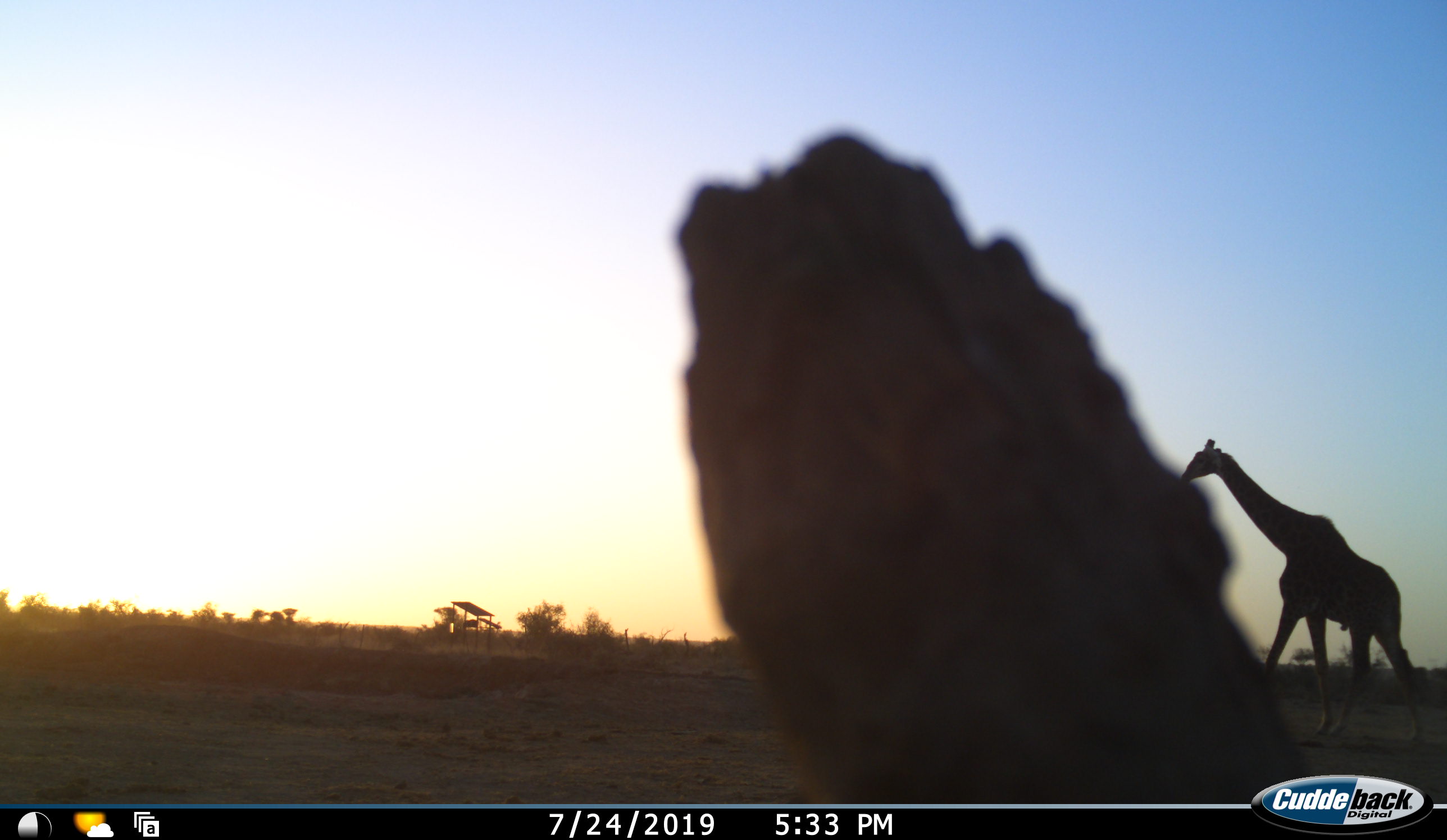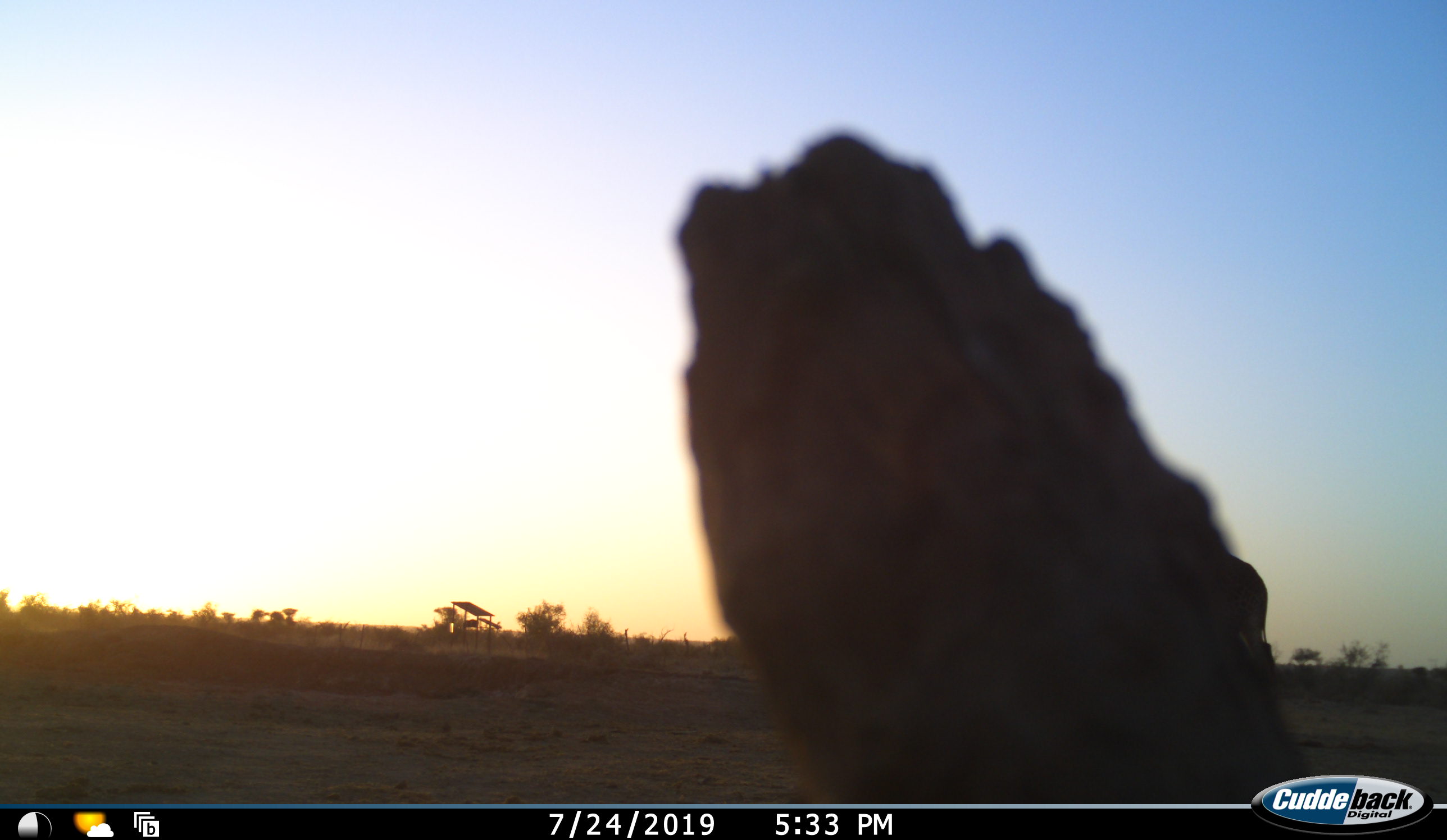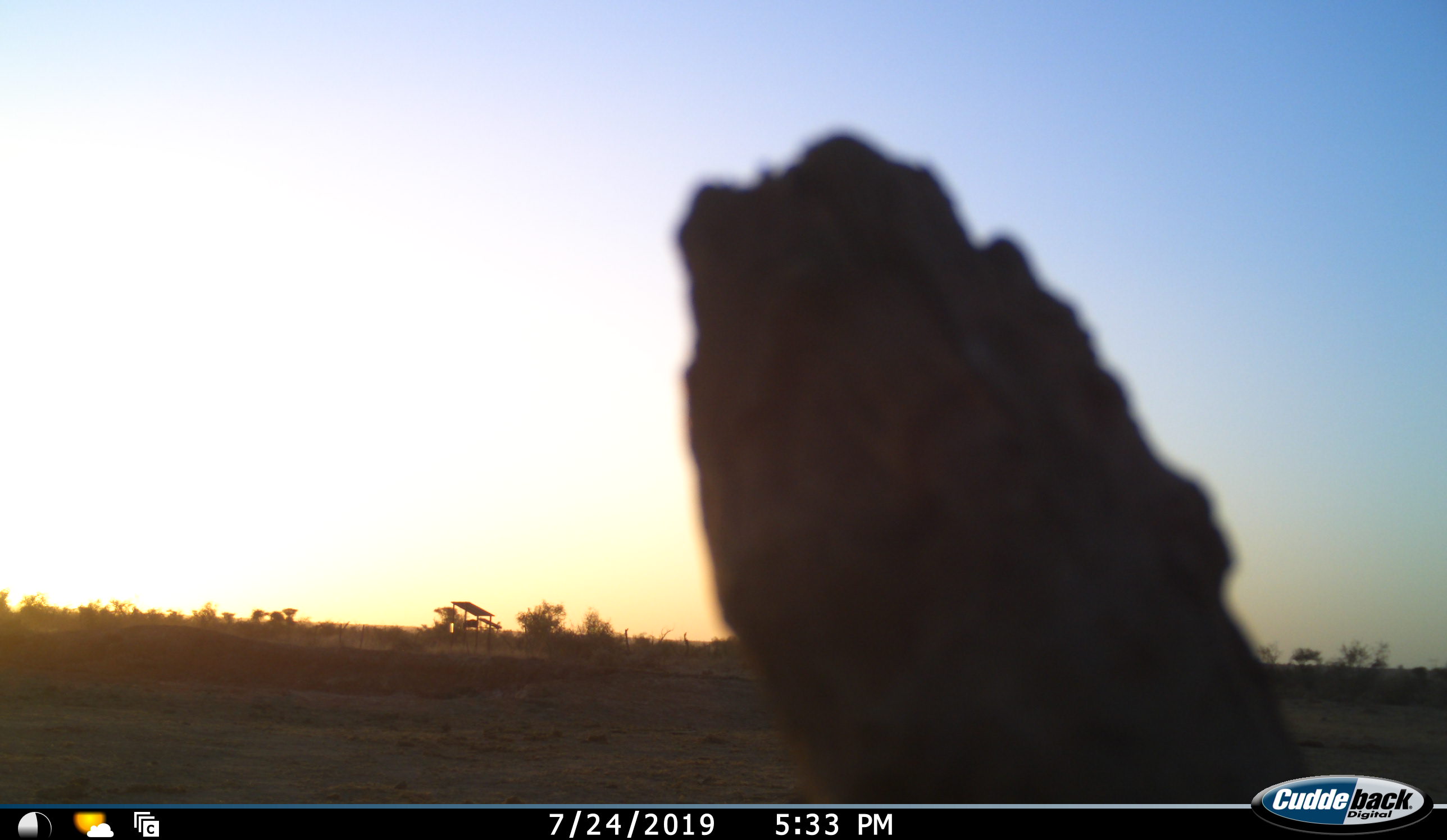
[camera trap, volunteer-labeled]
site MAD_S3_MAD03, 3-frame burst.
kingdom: Animalia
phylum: Chordata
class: Mammalia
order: Artiodactyla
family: Giraffidae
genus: Giraffa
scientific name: Giraffa camelopardalis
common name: giraffe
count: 1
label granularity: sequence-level